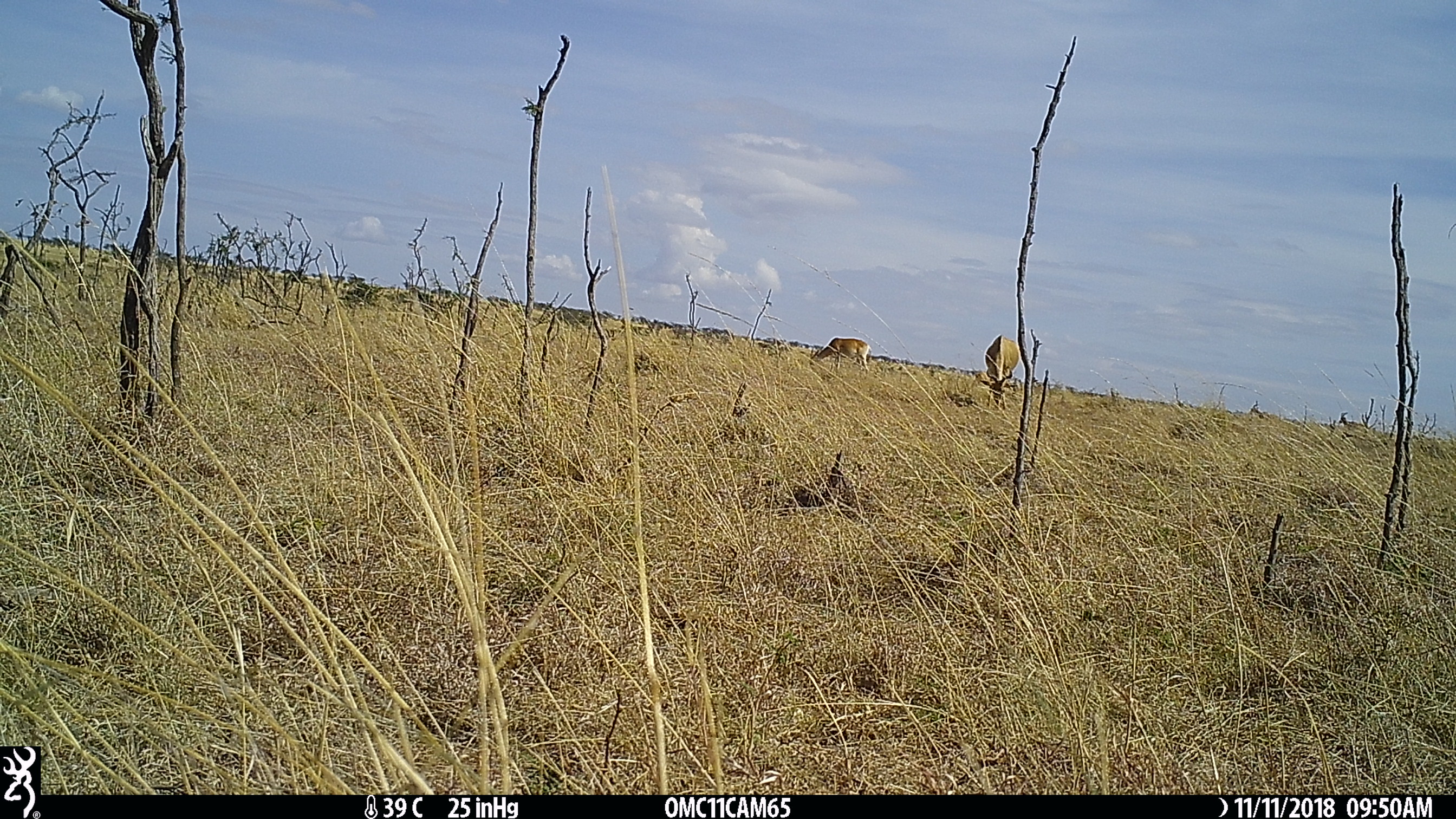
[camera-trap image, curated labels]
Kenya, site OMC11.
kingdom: Animalia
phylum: Chordata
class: Mammalia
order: Artiodactyla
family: Bovidae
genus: Alcelaphus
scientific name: Alcelaphus buselaphus cokii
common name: coke's hartebeest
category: hartebeest cokes